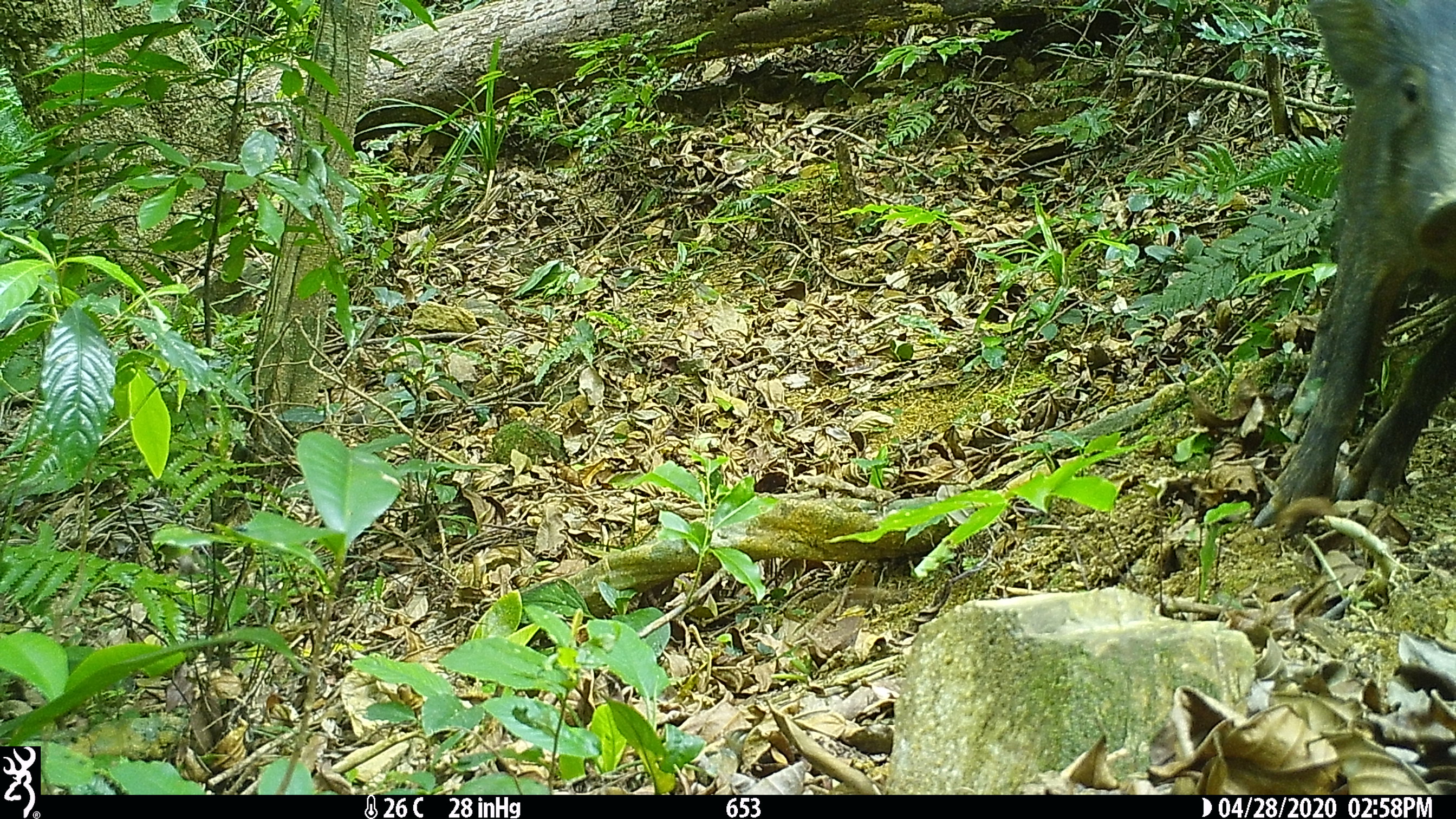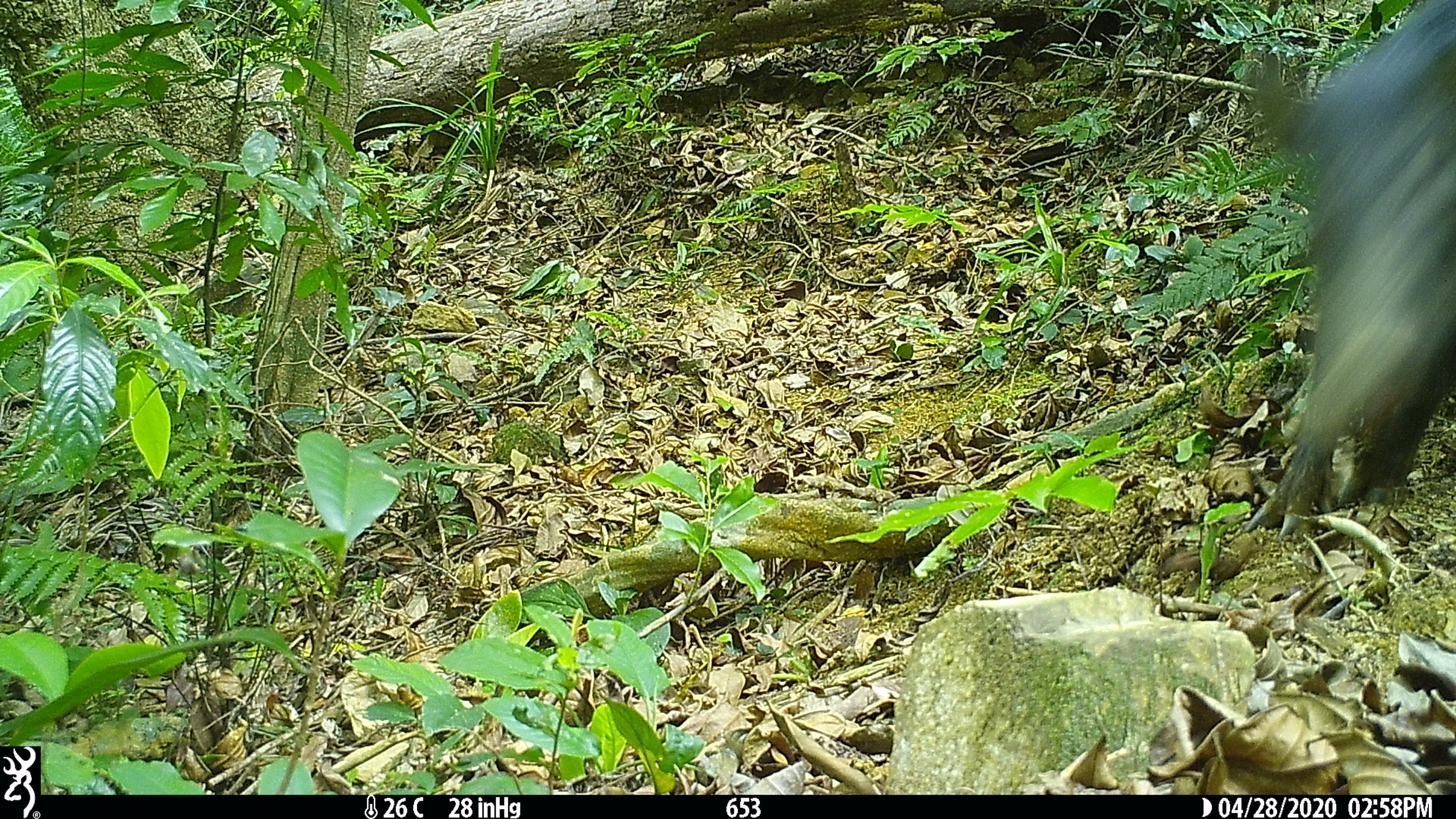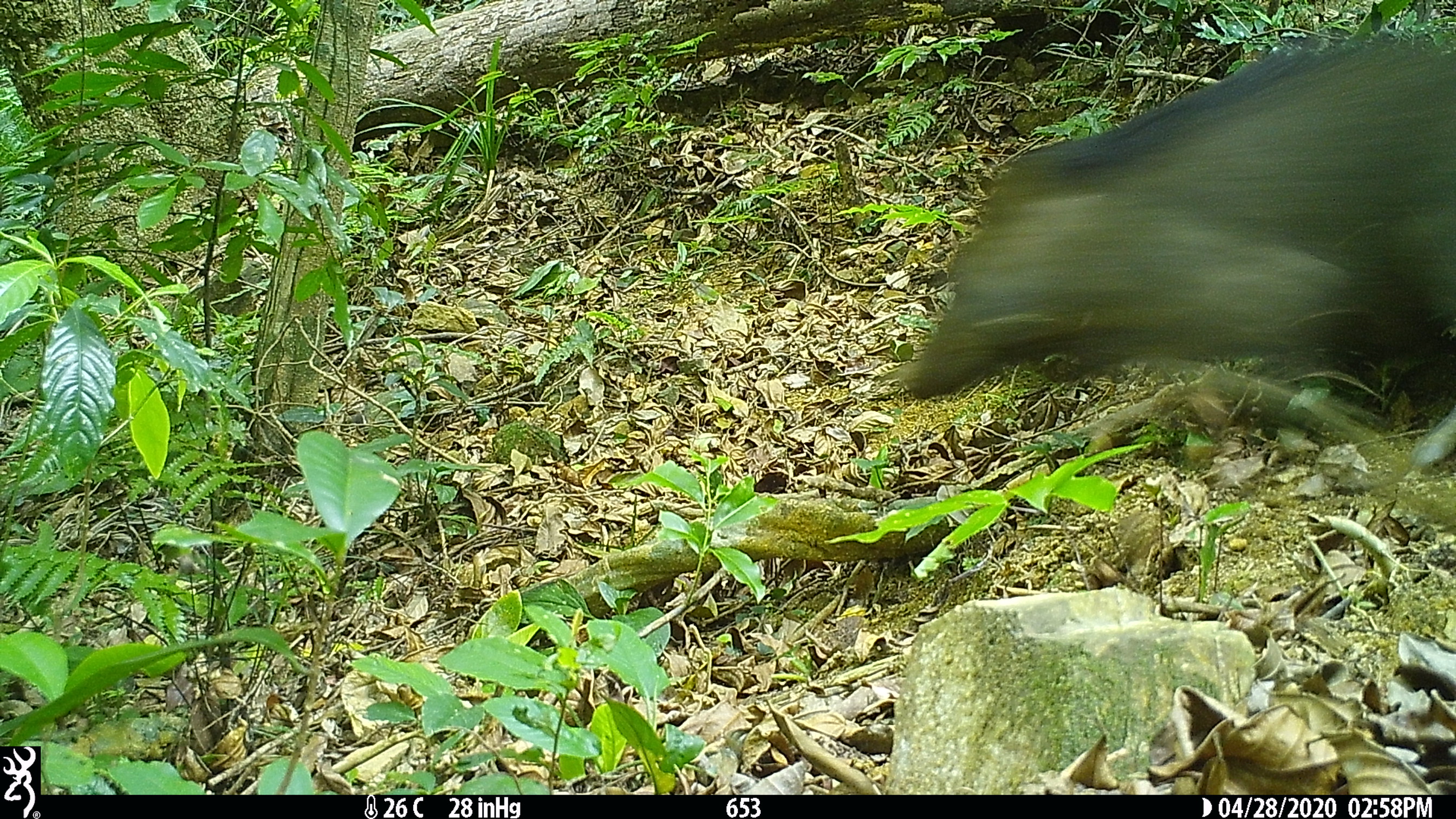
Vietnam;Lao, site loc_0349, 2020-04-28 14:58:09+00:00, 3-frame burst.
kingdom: Animalia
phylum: Chordata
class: Mammalia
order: Artiodactyla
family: Suidae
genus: Sus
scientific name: Sus scrofa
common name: eurasian wild pig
Eurasian wild pig (Sus scrofa). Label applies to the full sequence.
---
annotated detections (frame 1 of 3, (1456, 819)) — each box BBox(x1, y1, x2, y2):
eurasian wild pig: BBox(1252, 0, 1454, 537)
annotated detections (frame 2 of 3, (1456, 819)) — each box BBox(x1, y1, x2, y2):
eurasian wild pig: BBox(1239, 1, 1454, 537)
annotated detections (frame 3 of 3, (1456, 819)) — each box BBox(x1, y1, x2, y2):
eurasian wild pig: BBox(899, 33, 1455, 475)